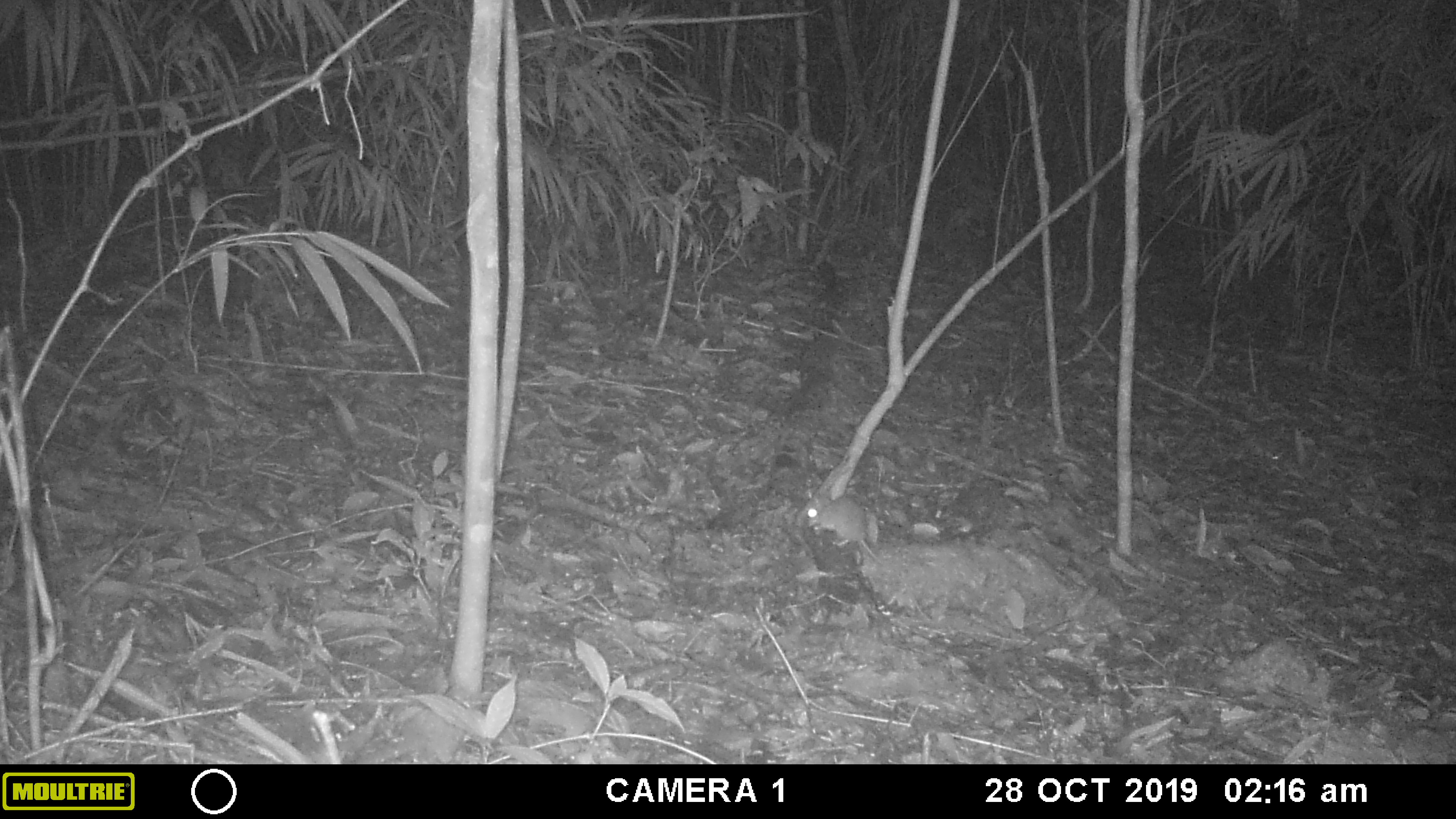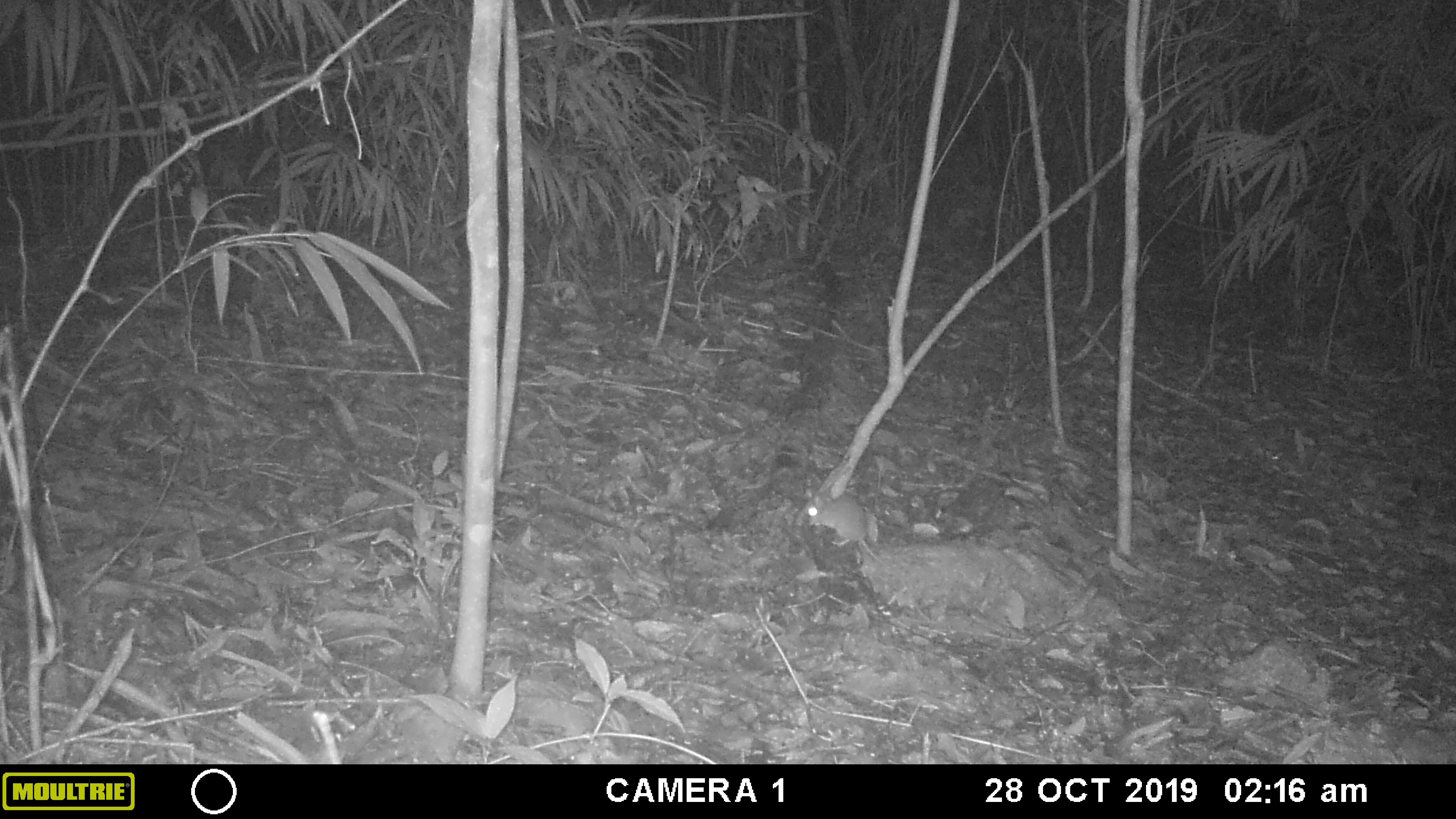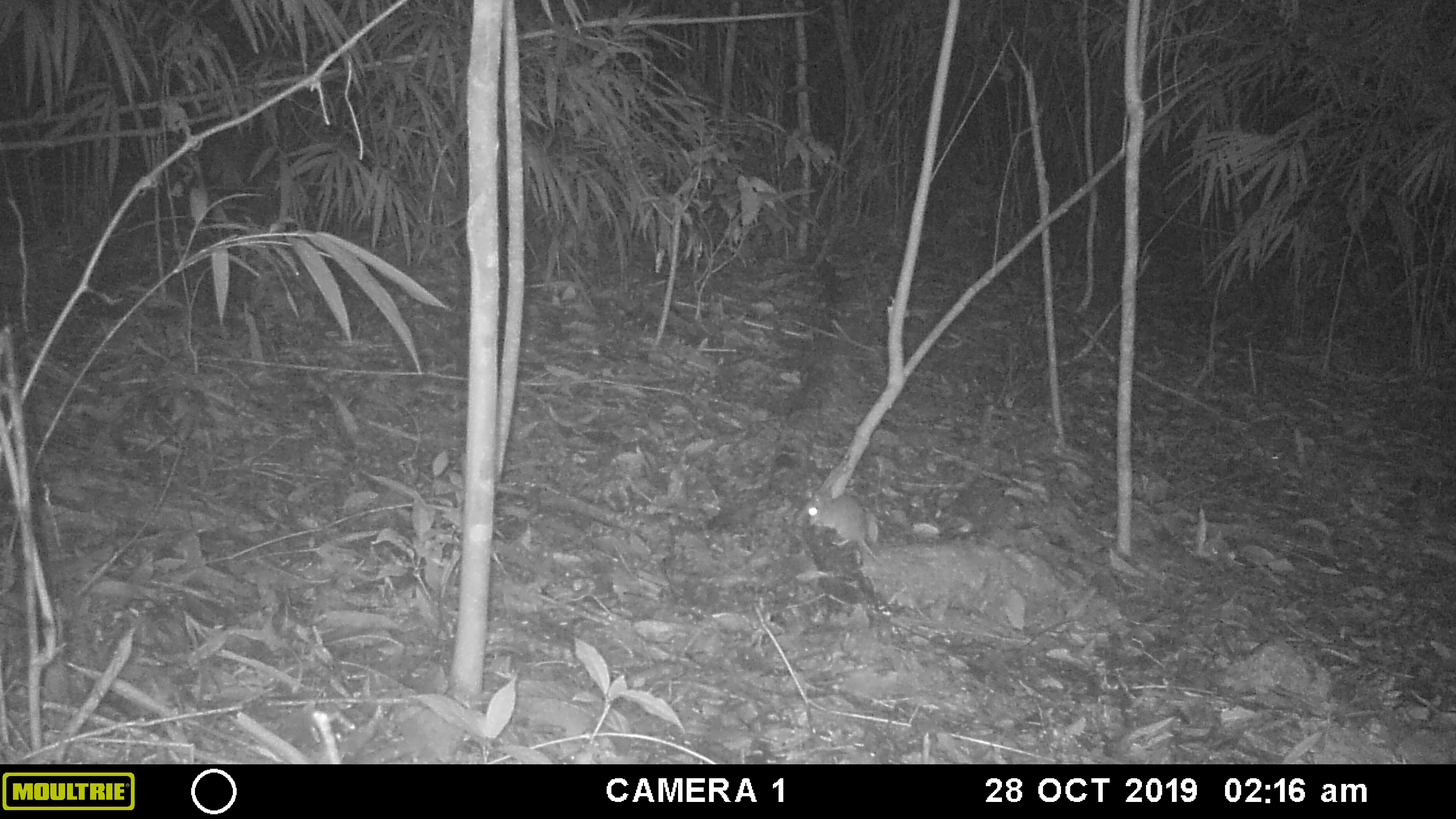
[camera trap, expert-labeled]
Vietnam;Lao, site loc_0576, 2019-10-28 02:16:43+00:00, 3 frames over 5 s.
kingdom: Animalia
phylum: Chordata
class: Mammalia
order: Rodentia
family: Muridae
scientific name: Muridae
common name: old-world mice and rats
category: unidentified murid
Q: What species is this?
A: Unidentified murid (old-world mice and rats) (Muridae).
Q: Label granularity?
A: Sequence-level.